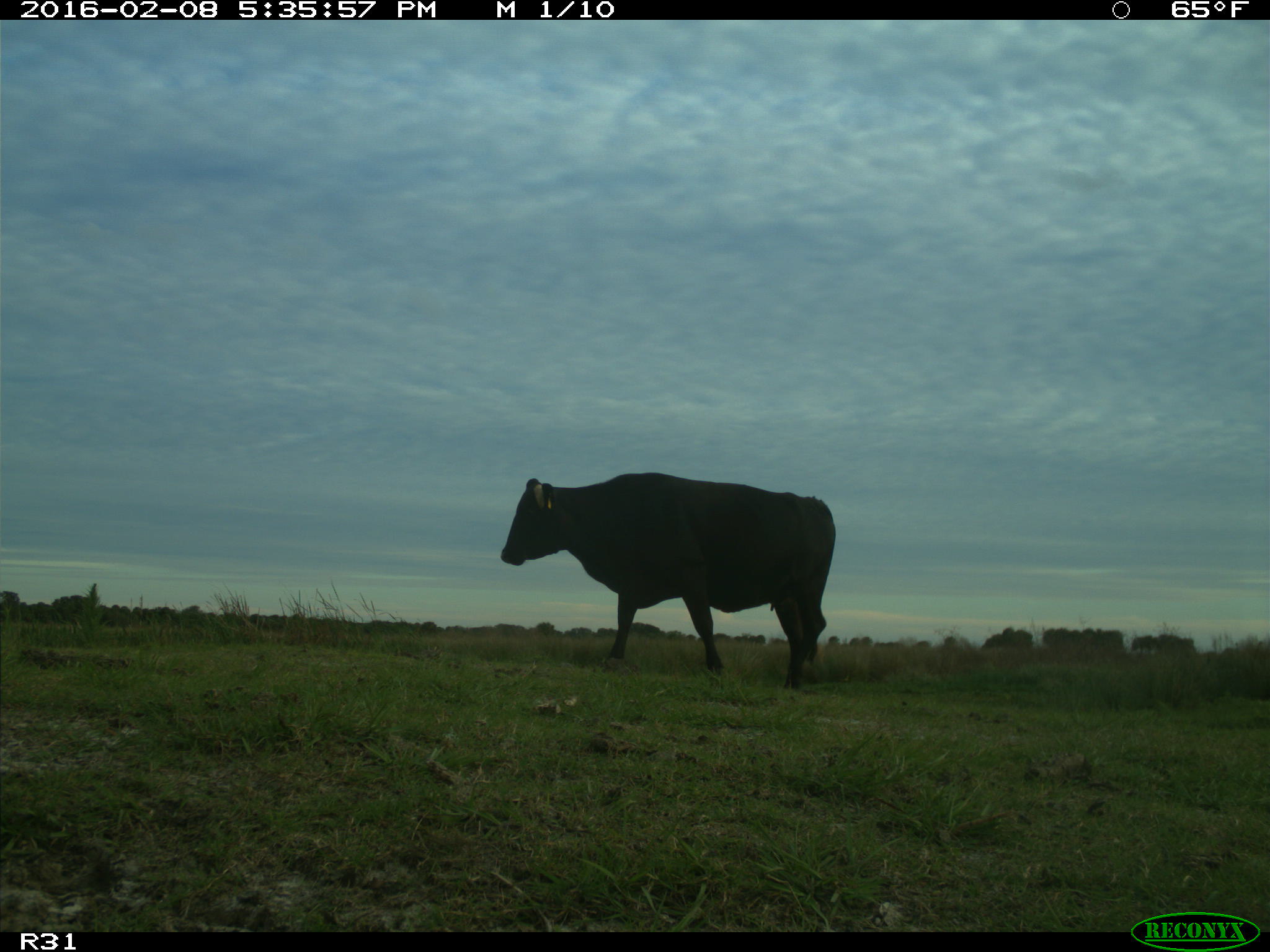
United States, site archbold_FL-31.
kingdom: Animalia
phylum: Chordata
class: Mammalia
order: Artiodactyla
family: Bovidae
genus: Bos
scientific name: Bos taurus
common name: domestic cow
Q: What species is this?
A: Bos taurus (domestic cow).